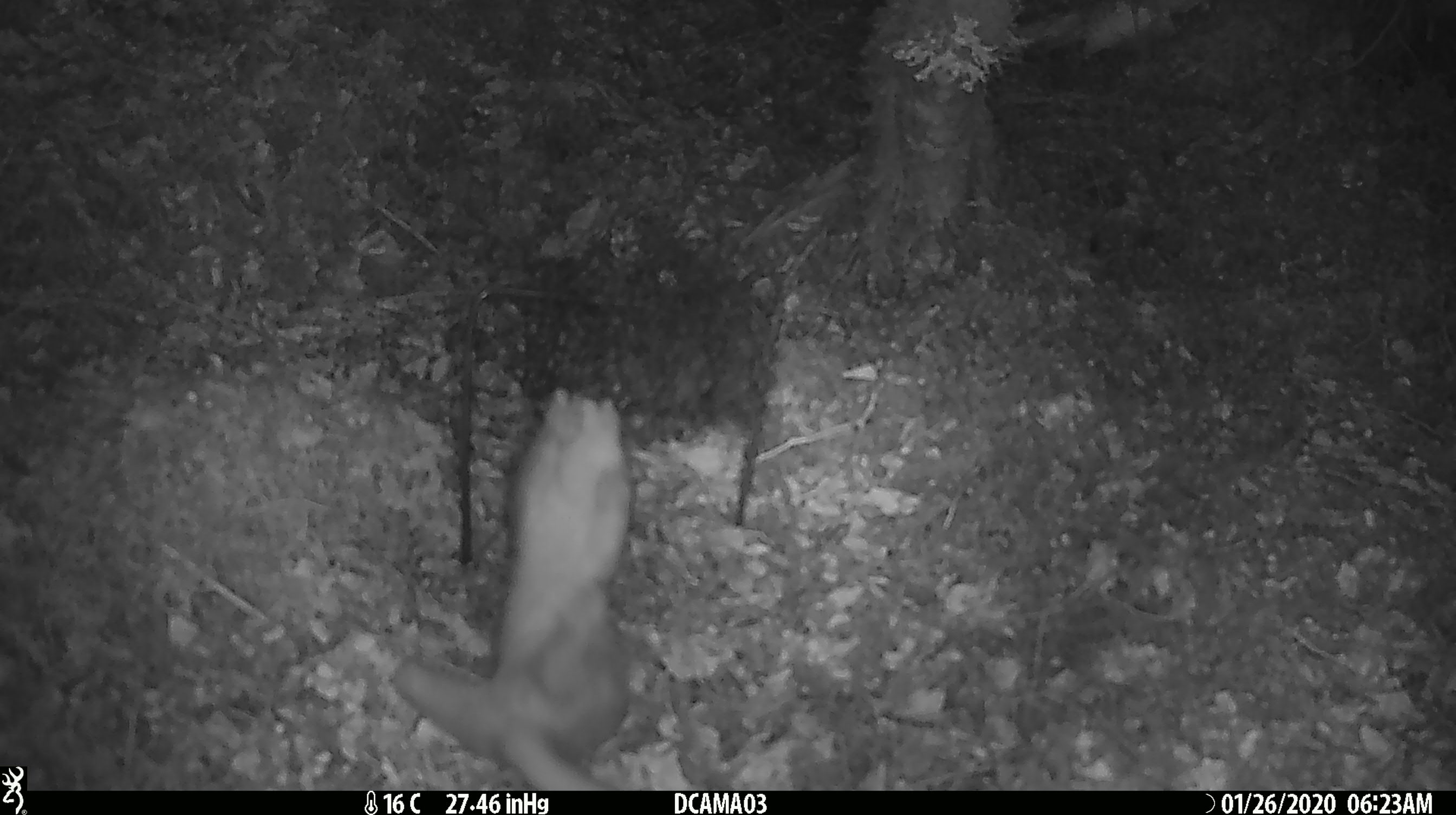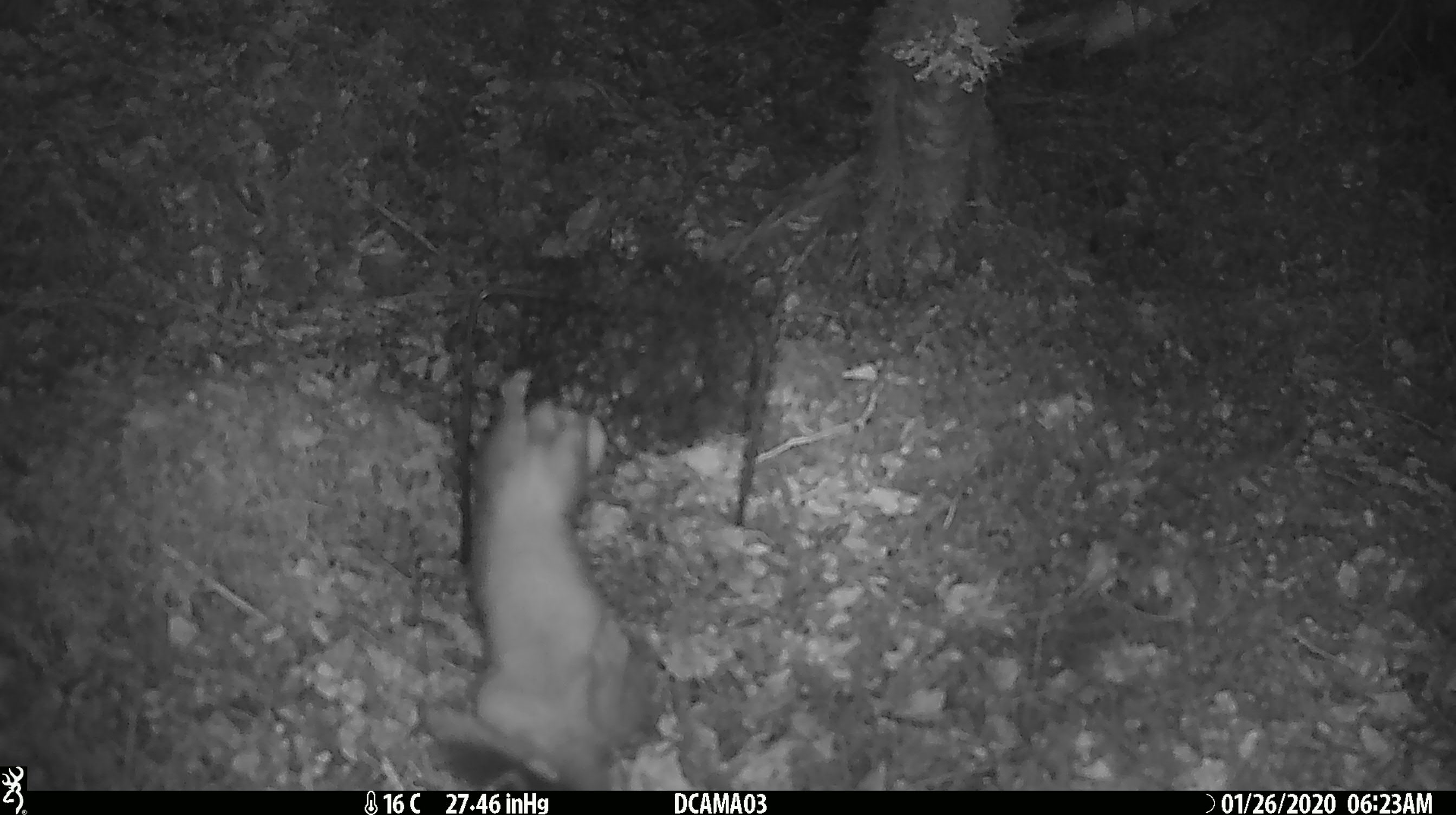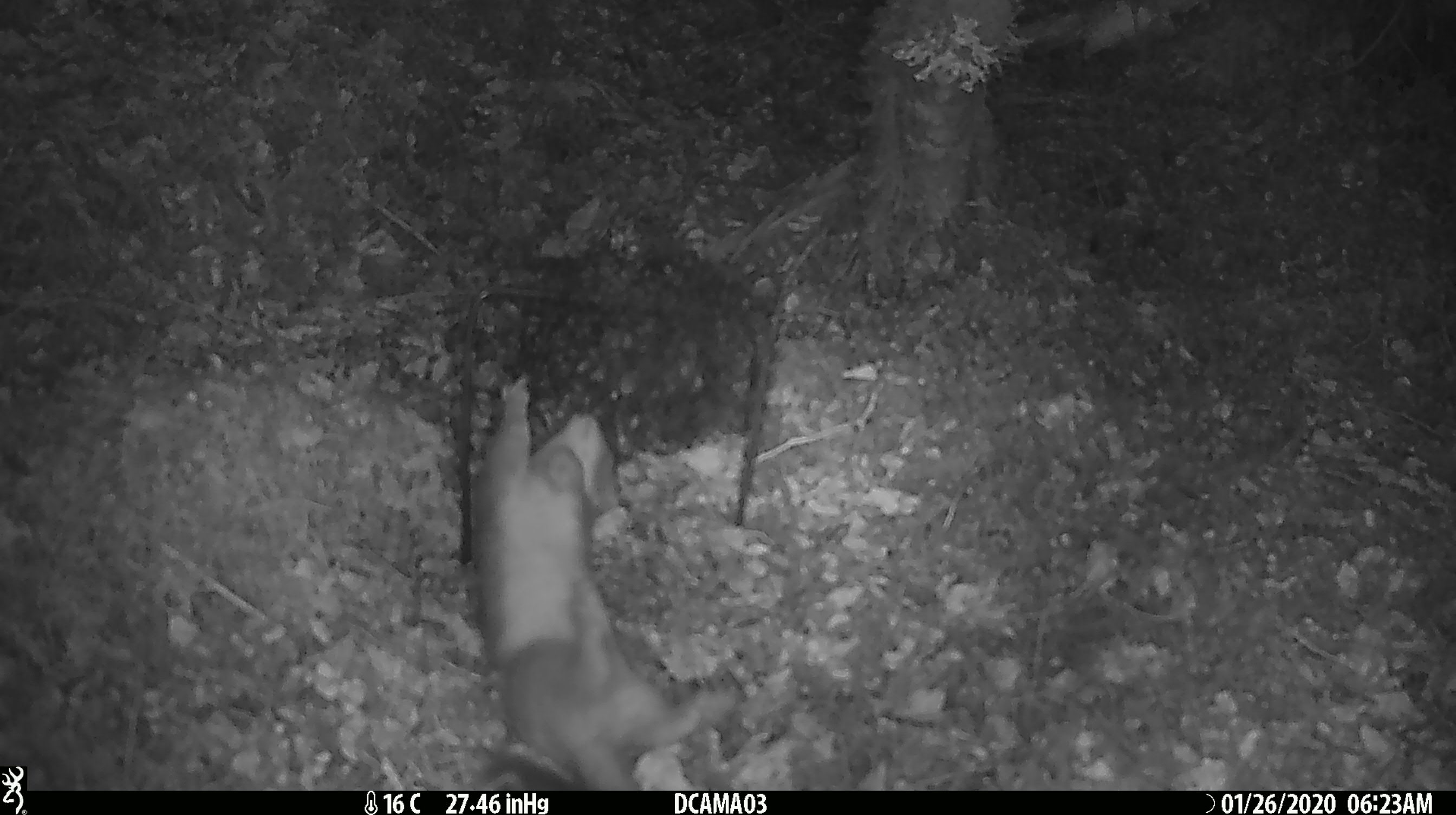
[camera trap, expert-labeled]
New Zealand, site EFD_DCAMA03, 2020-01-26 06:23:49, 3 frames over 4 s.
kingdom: Animalia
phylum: Chordata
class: Mammalia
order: Carnivora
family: Mustelidae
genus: Mustela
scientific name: Mustela erminea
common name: stoat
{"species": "stoat (Mustela erminea)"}